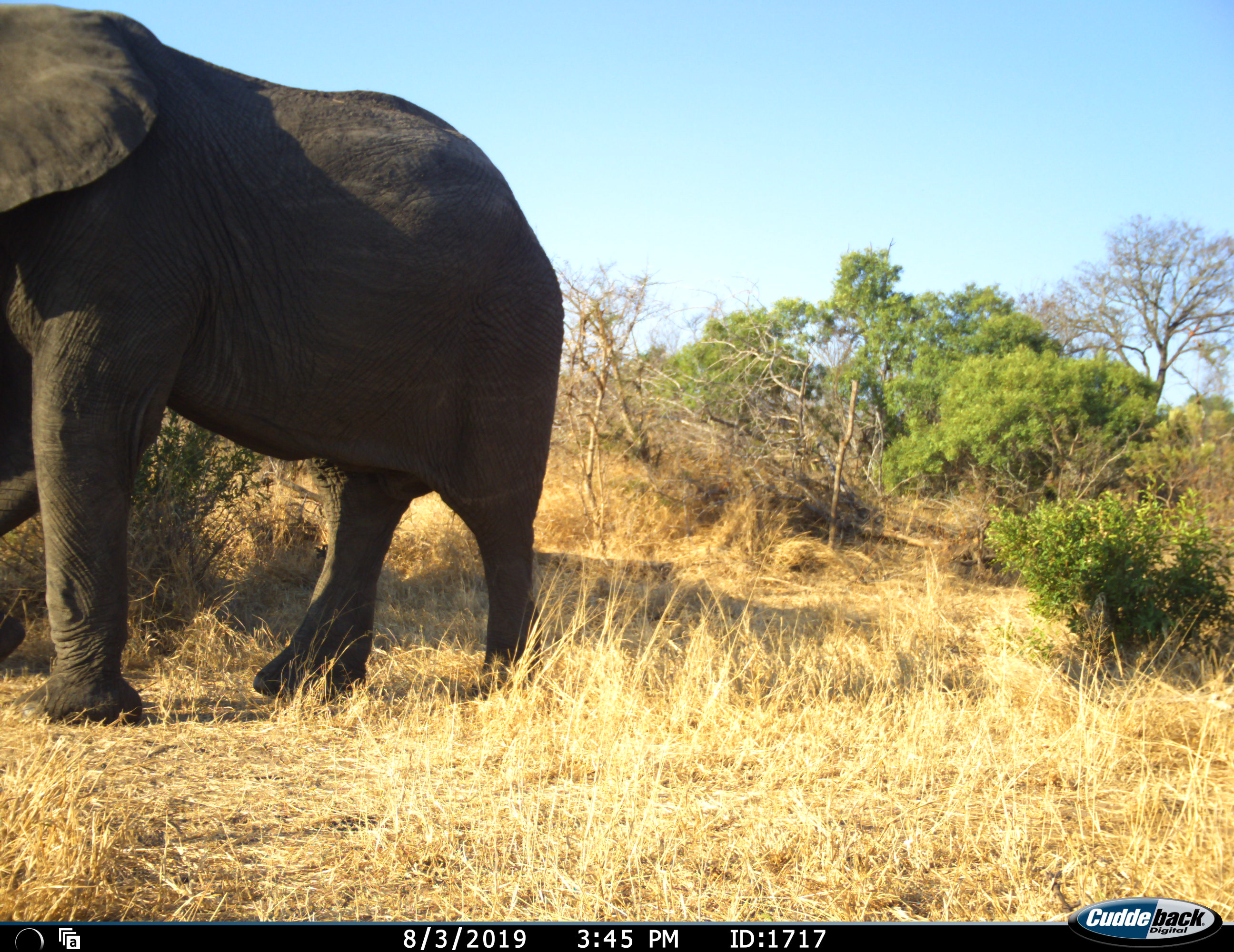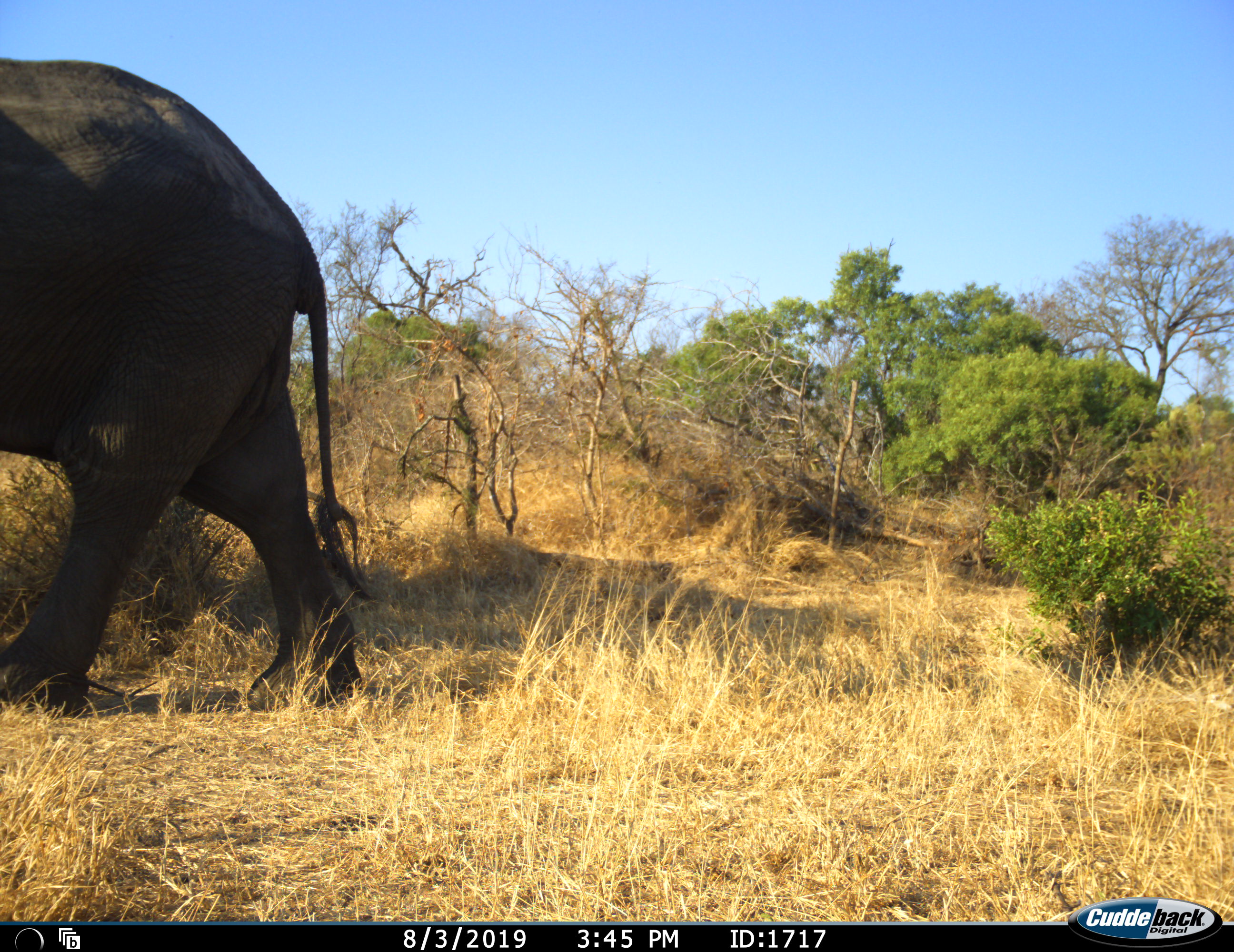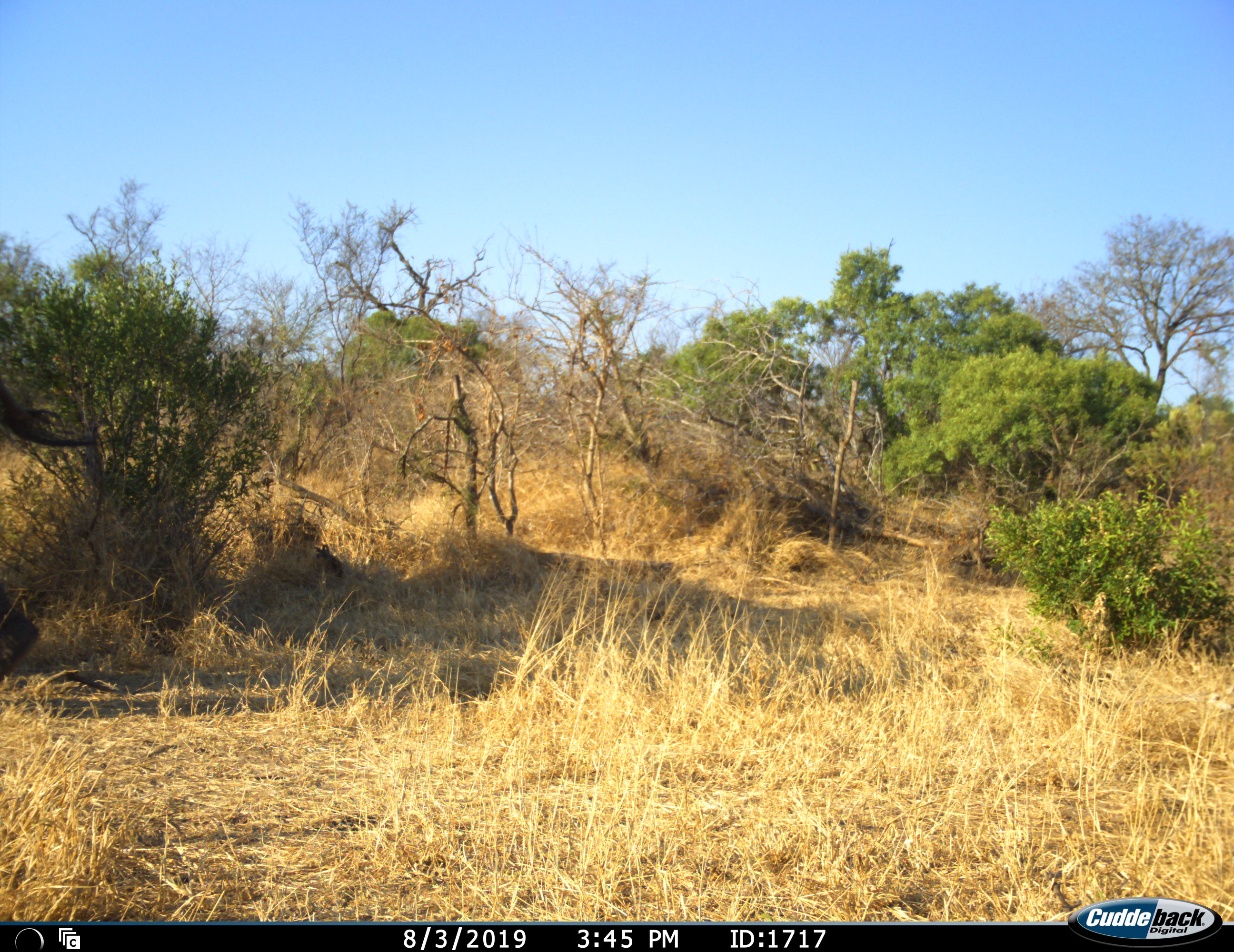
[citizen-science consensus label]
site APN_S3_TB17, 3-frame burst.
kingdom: Animalia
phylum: Chordata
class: Mammalia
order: Proboscidea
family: Elephantidae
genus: Loxodonta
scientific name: Loxodonta africana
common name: african bush elephant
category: elephant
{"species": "elephant (african bush elephant) (Loxodonta africana)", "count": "1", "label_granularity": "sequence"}